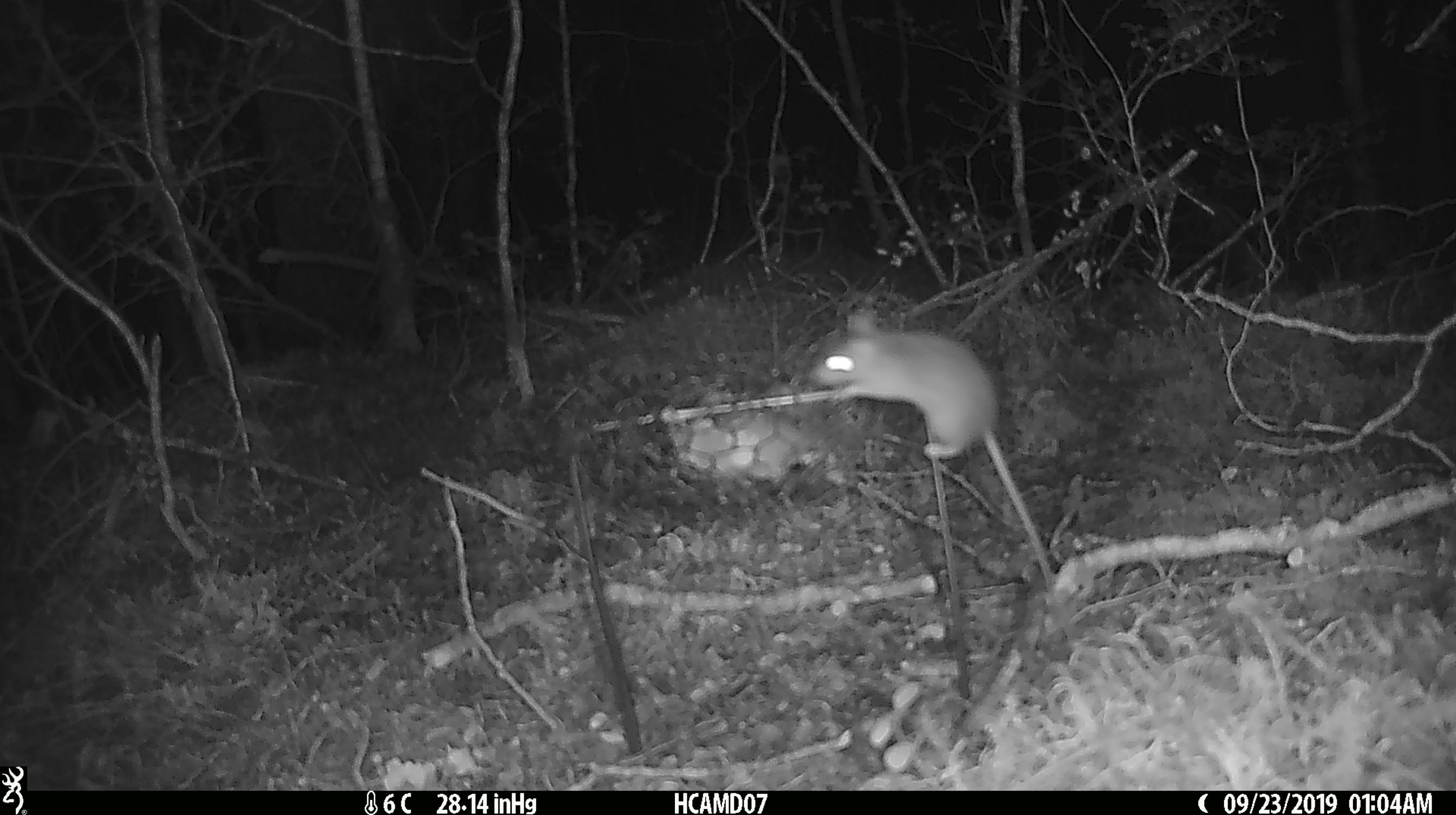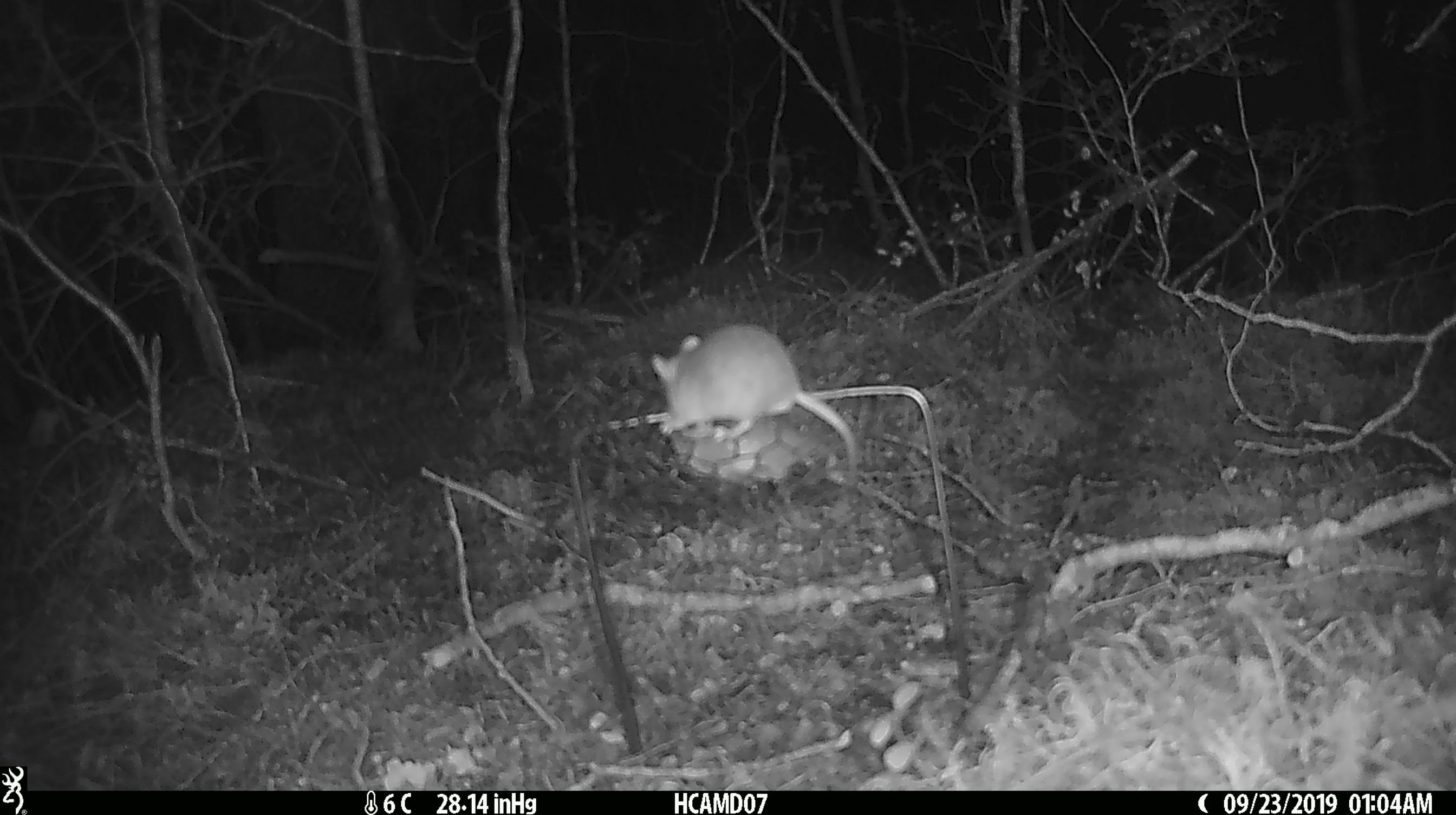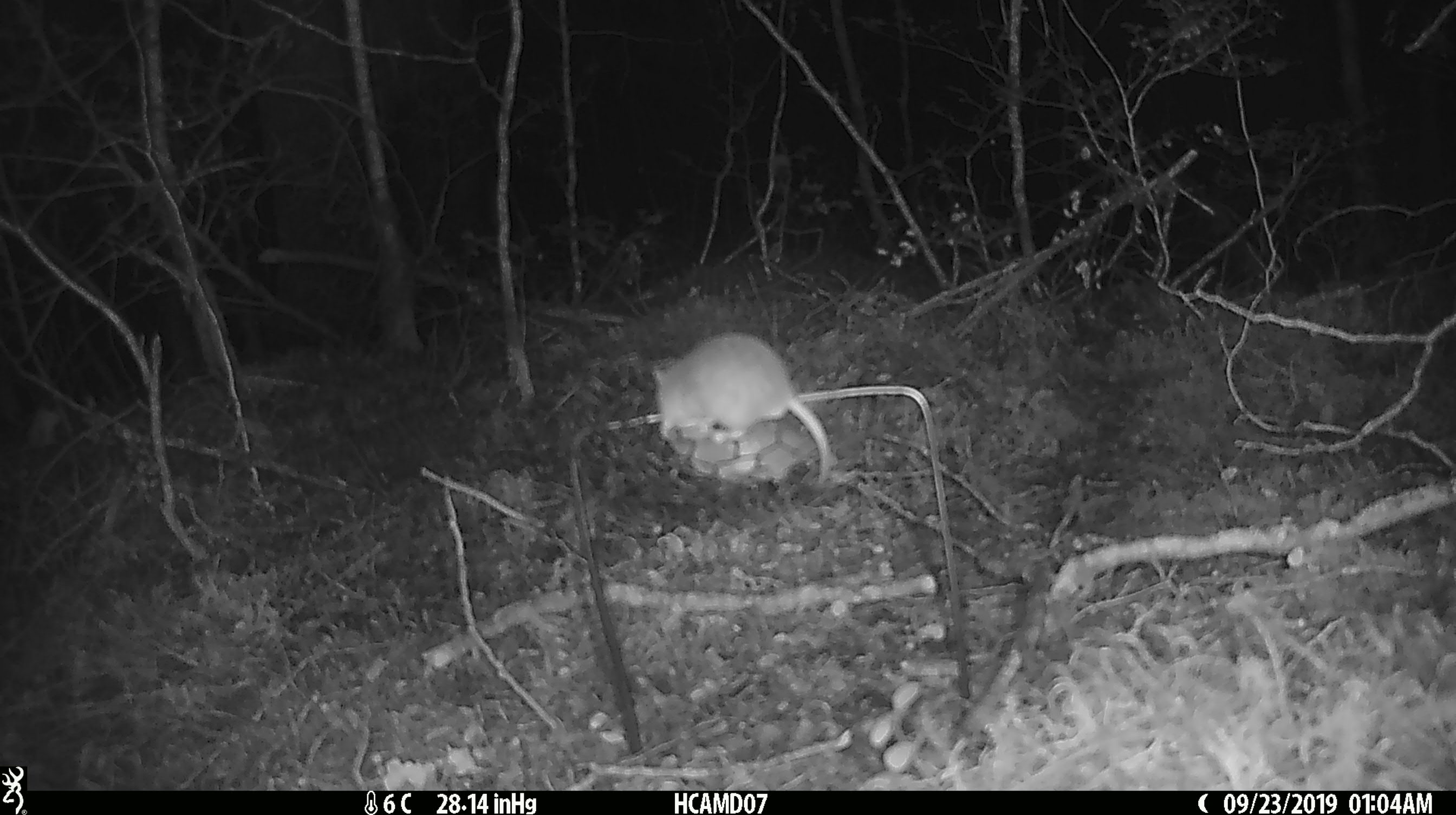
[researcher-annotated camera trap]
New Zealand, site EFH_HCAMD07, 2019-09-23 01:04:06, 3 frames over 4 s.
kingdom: Animalia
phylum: Chordata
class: Mammalia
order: Rodentia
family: Muridae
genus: Mus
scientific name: Mus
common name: mouse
Mouse (Mus).